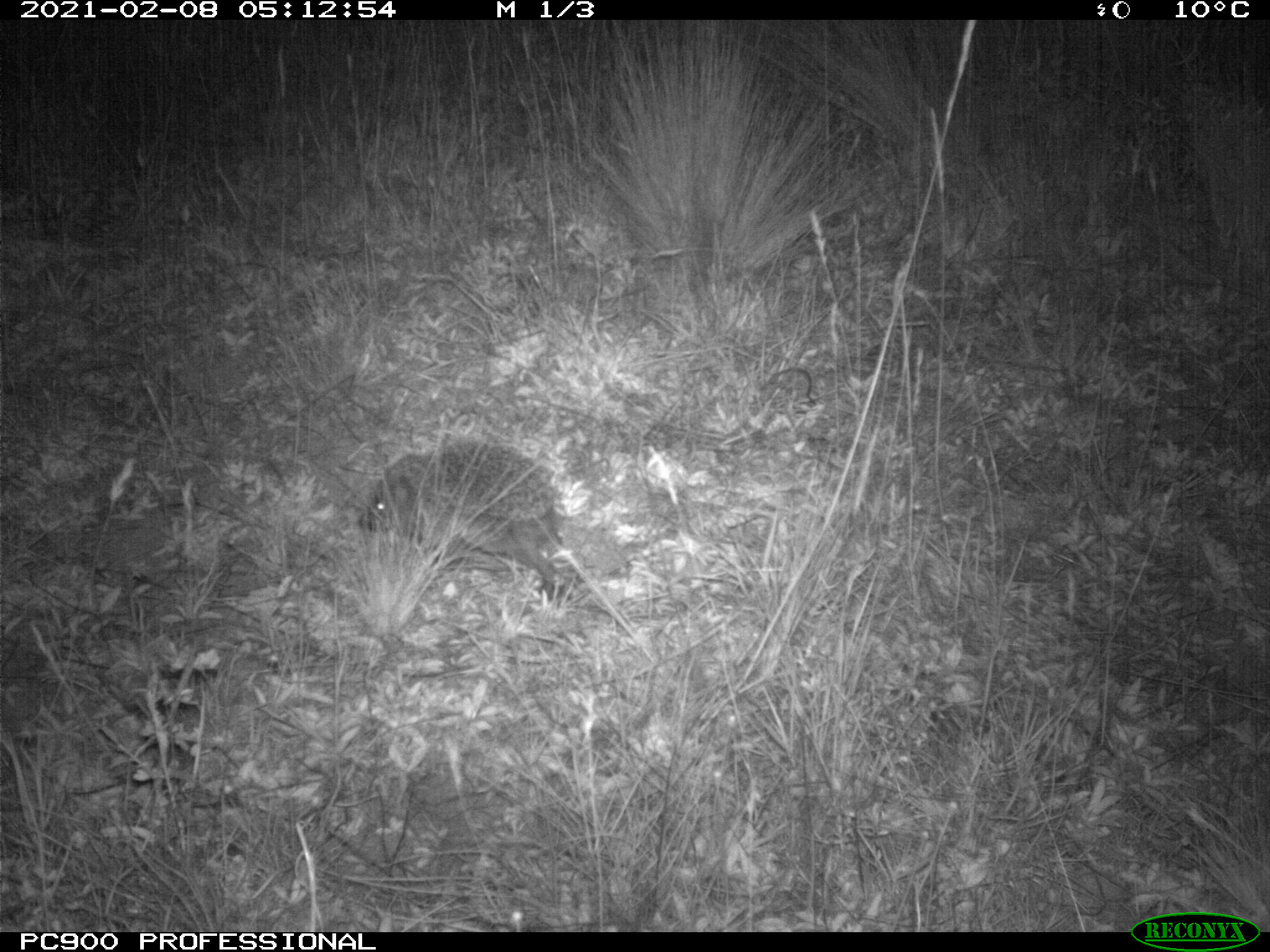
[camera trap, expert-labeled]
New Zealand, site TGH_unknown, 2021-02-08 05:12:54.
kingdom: Animalia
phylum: Chordata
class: Mammalia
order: Eulipotyphla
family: Erinaceidae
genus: Erinaceus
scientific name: Erinaceus europaeus europaeus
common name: european hedgehog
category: hedgehog